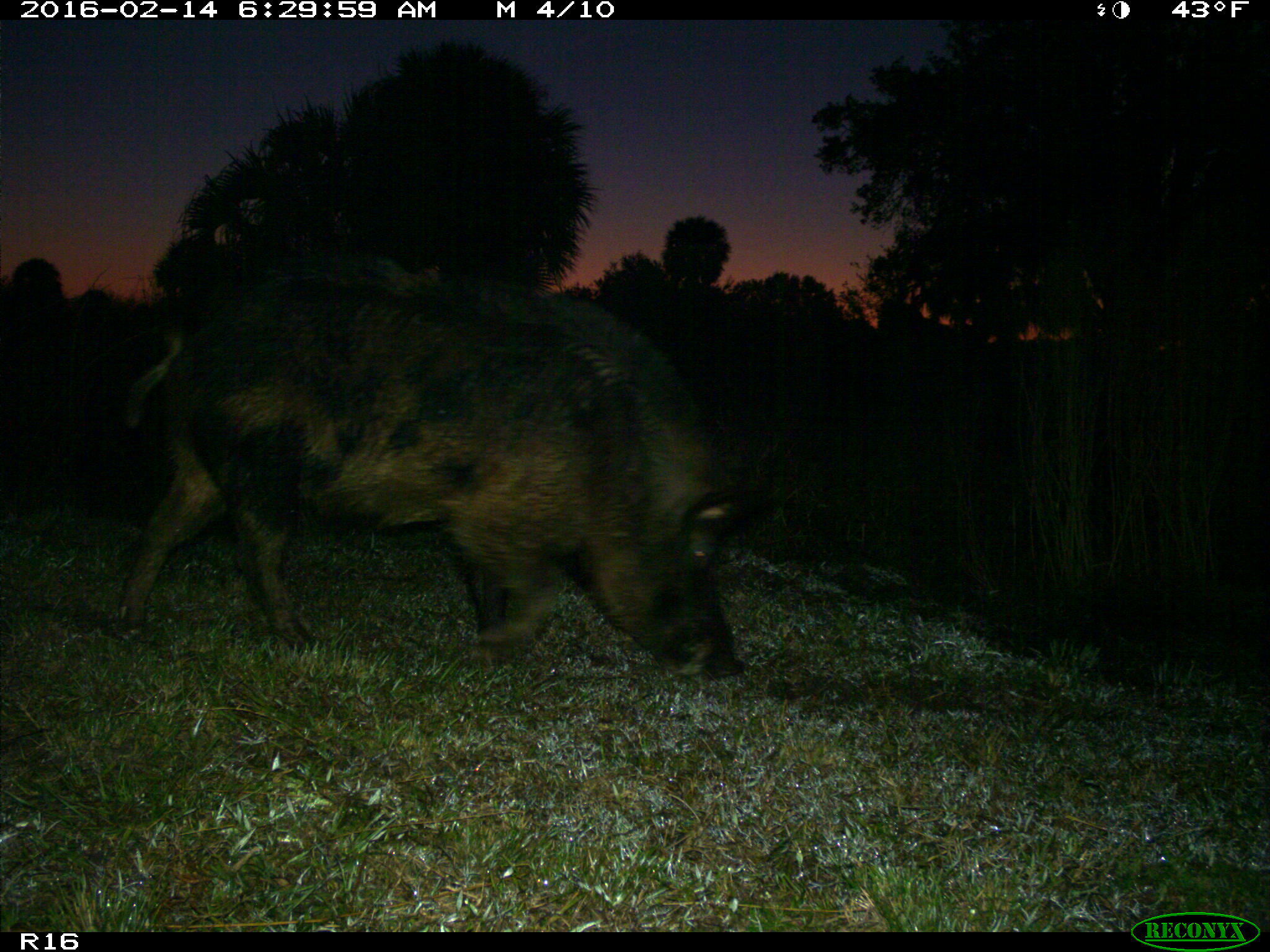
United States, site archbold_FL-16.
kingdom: Animalia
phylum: Chordata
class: Mammalia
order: Artiodactyla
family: Suidae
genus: Sus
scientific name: Sus scrofa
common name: wild boar